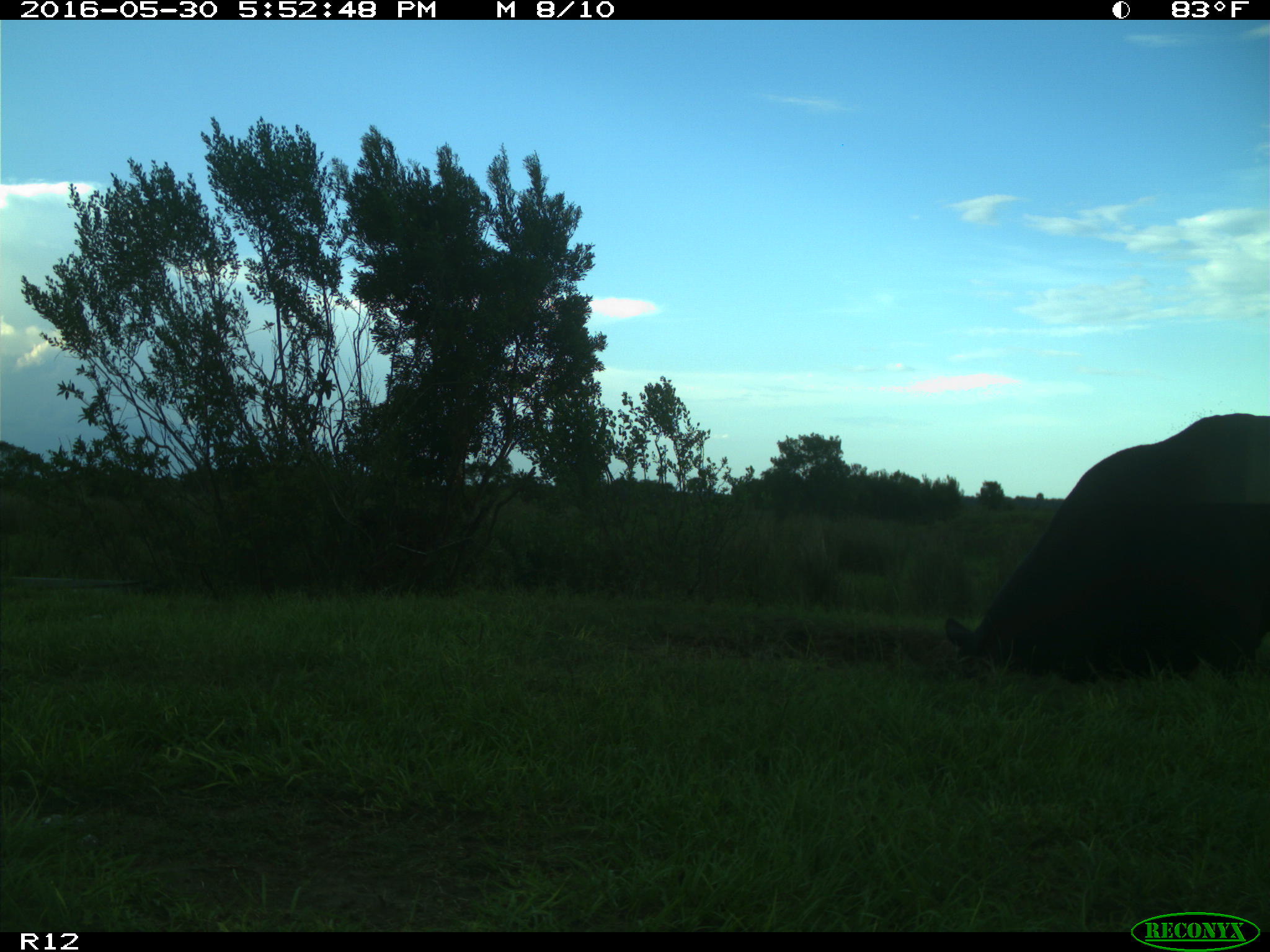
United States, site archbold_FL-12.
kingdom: Animalia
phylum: Chordata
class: Mammalia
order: Artiodactyla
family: Bovidae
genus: Bos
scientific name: Bos taurus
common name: domestic cow